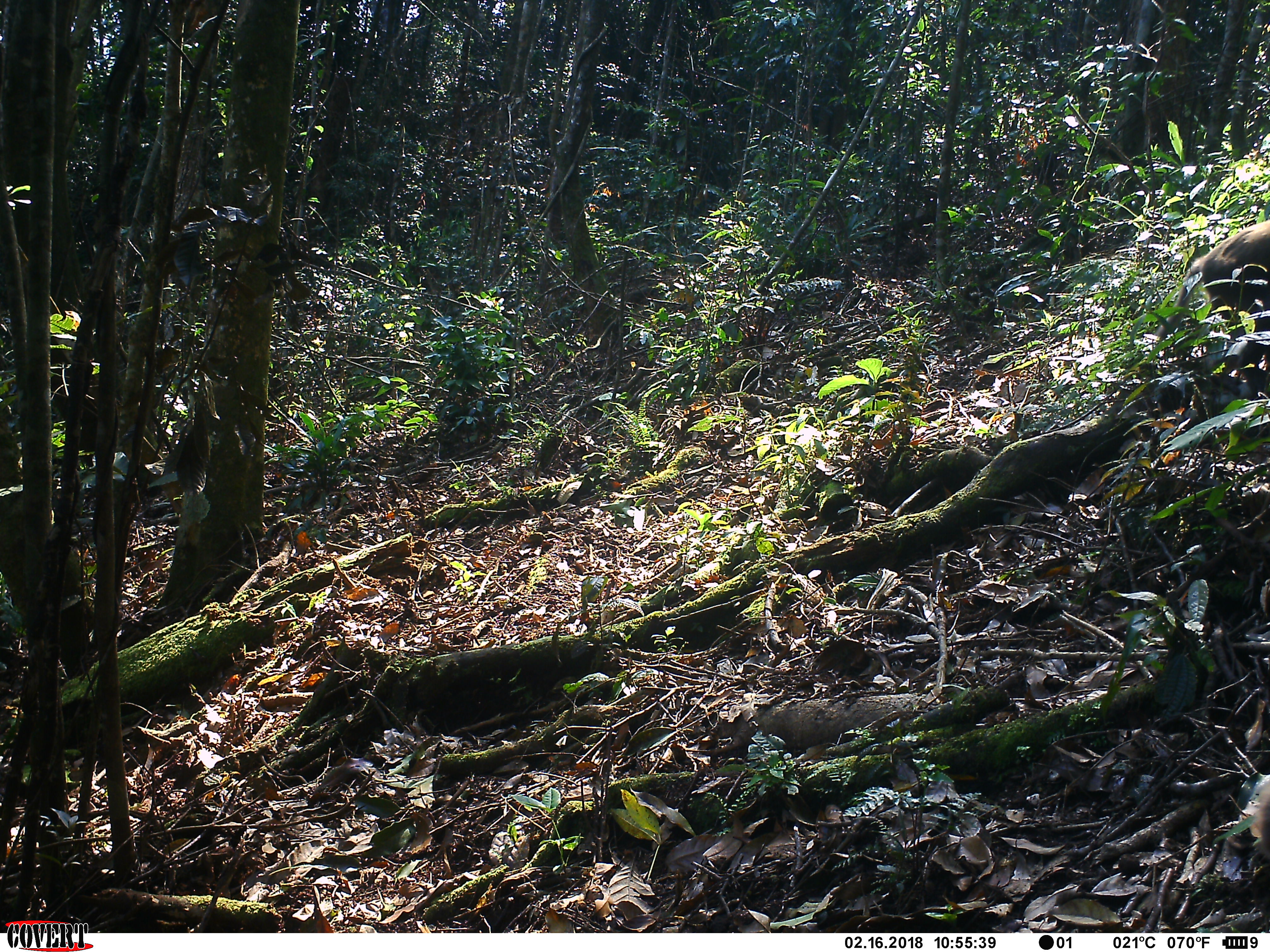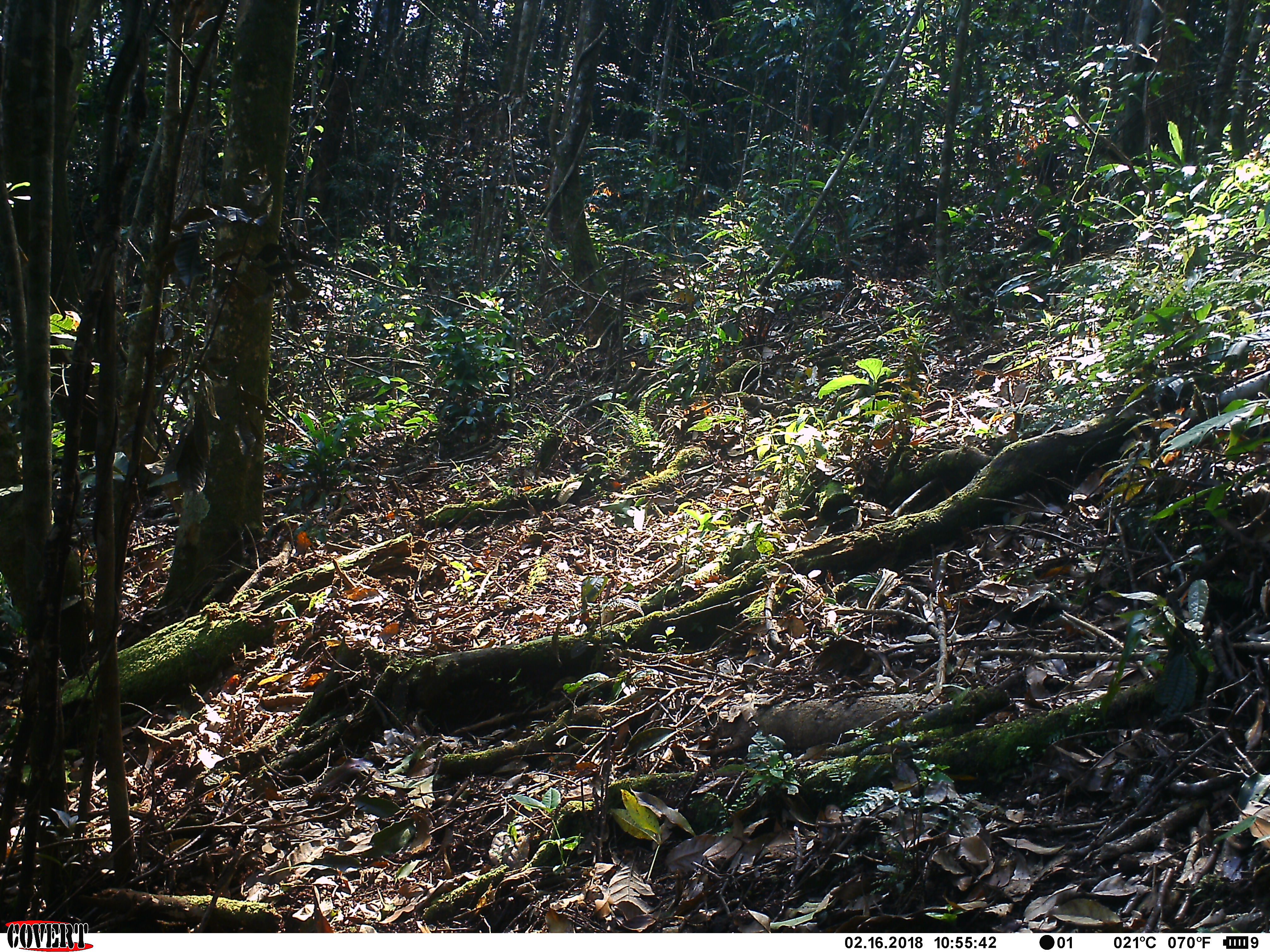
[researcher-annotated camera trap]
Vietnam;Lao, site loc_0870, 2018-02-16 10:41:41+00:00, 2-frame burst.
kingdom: Animalia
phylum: Chordata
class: Mammalia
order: Primates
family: Cercopithecidae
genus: Macaca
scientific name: Macaca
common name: macaque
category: macaque not stump tailed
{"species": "macaque not stump tailed (macaque) (Macaca)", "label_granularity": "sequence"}